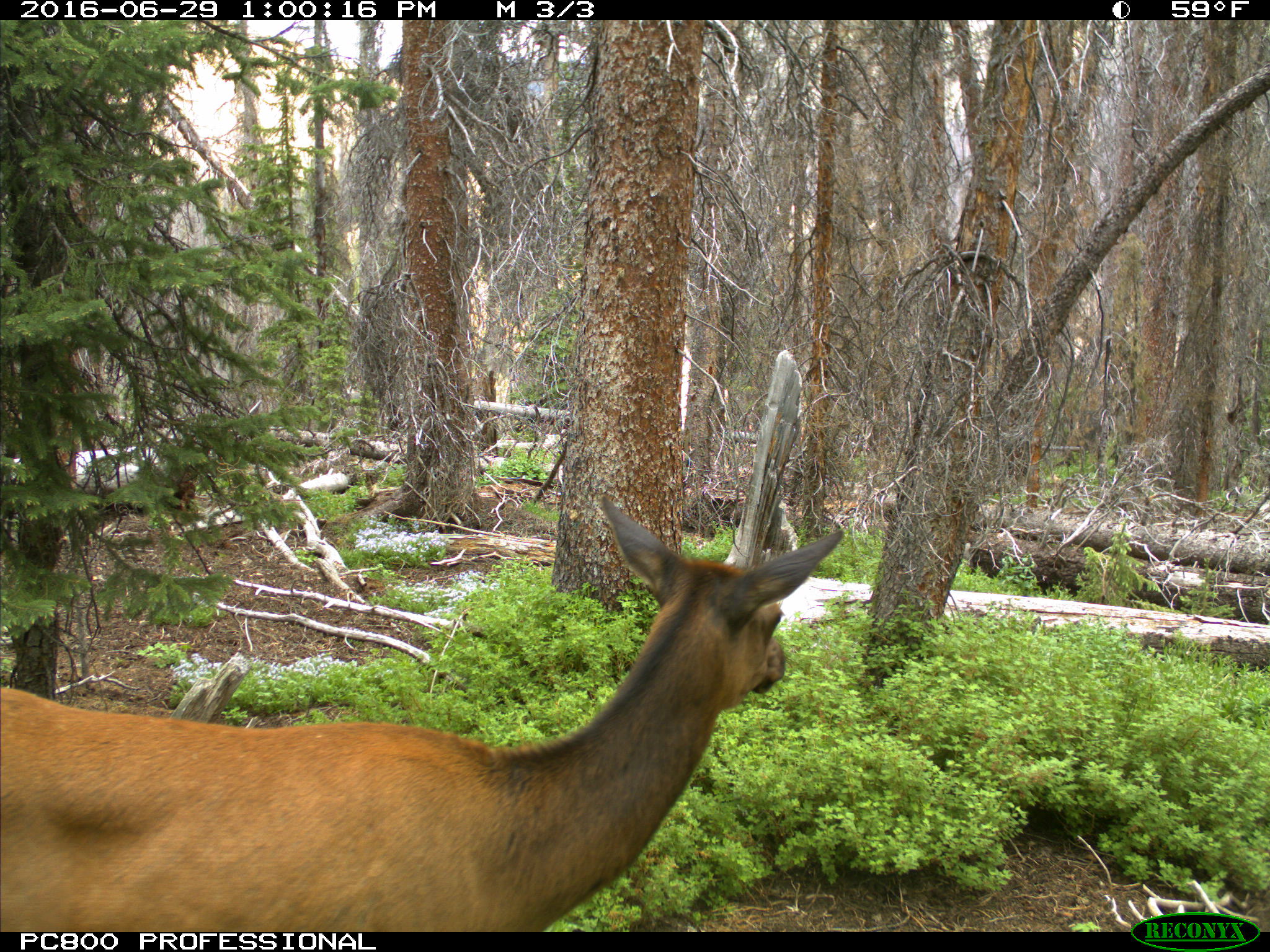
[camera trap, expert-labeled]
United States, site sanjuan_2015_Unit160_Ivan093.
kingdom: Animalia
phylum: Chordata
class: Mammalia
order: Artiodactyla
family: Cervidae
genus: Cervus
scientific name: Cervus elaphus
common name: red deer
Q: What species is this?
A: Cervus elaphus (red deer).